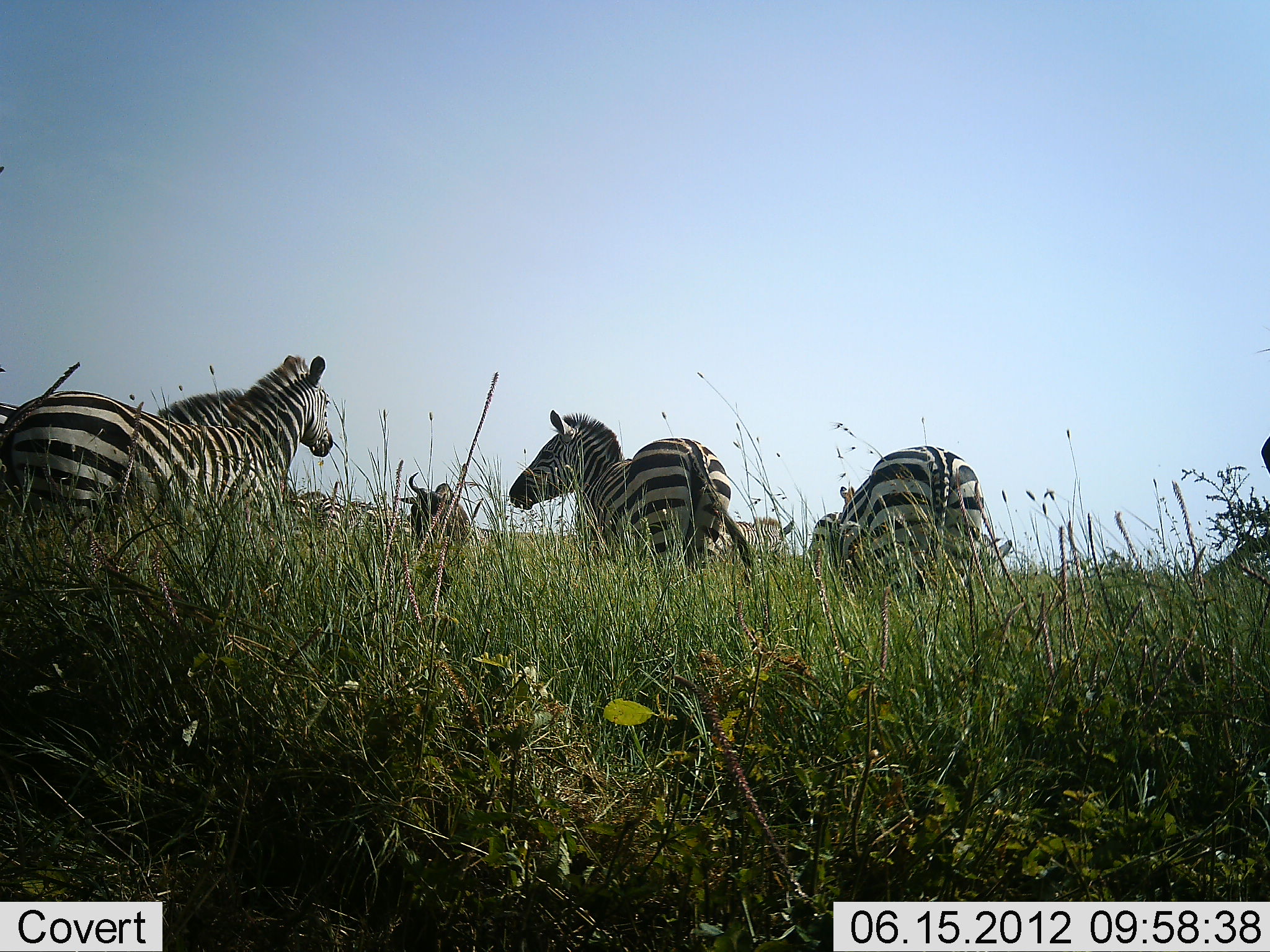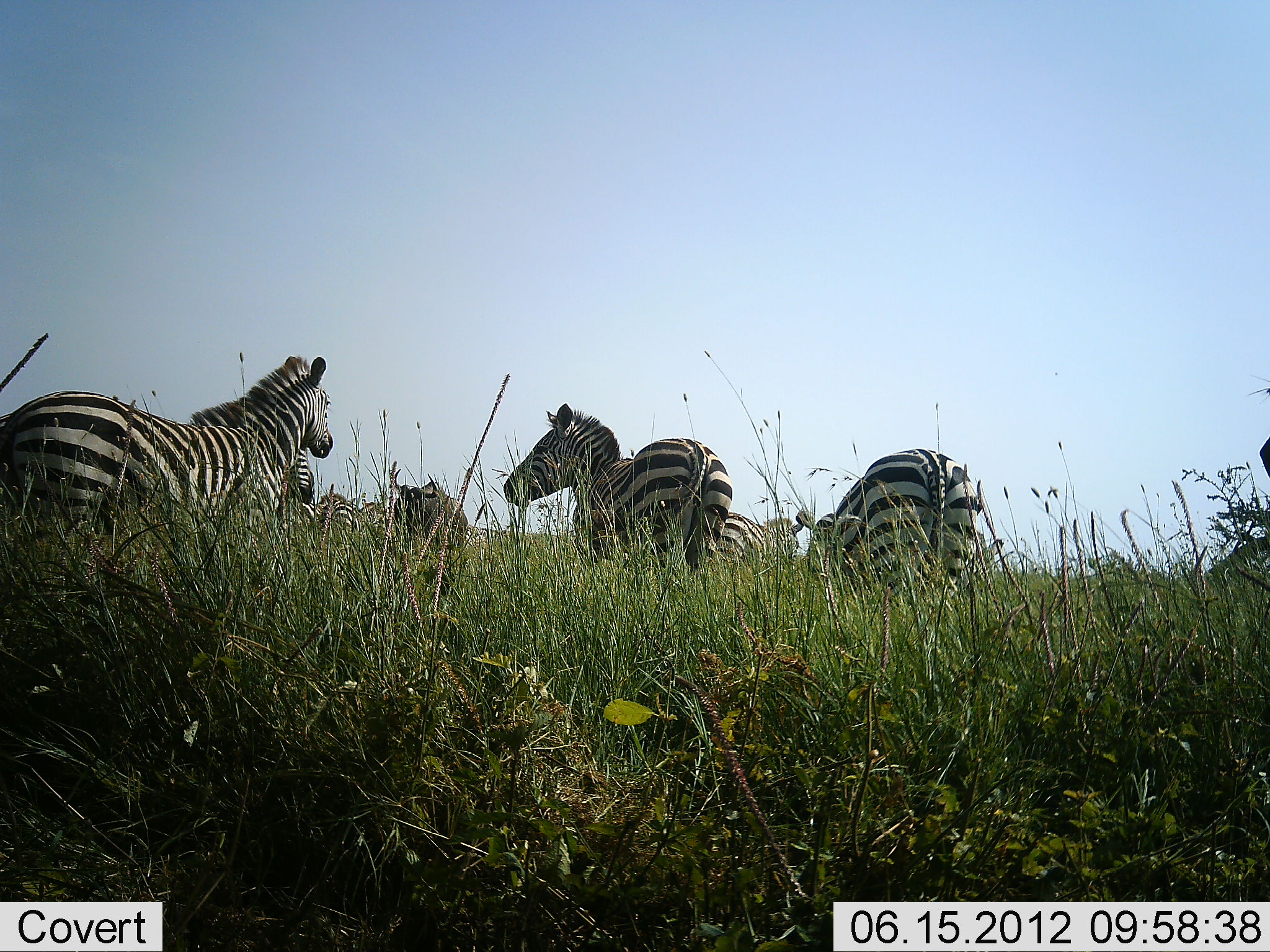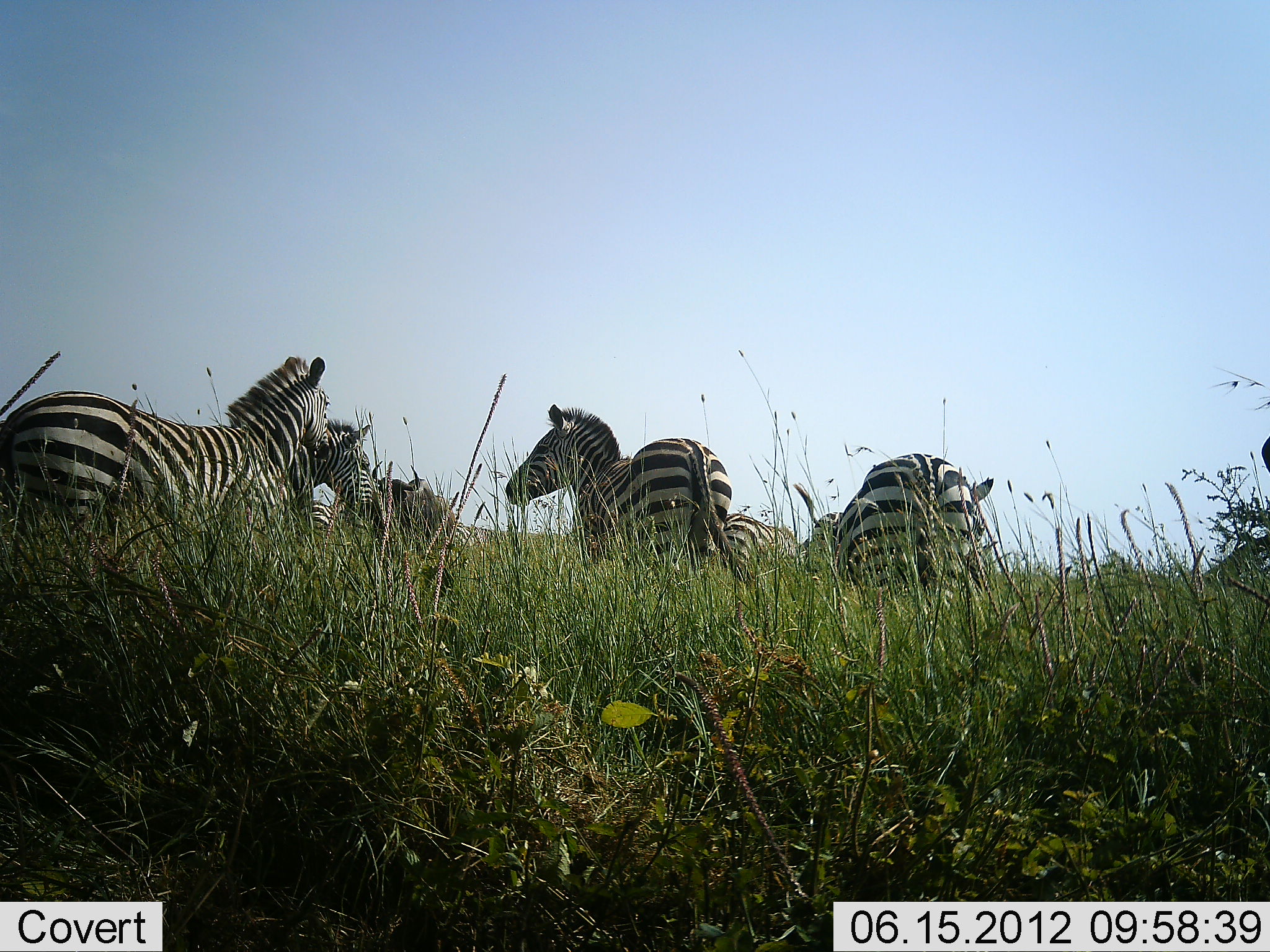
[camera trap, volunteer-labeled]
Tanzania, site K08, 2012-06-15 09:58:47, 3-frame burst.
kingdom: Animalia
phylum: Chordata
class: Mammalia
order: Artiodactyla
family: Bovidae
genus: Connochaetes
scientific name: Connochaetes taurinus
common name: blue wildebeest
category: wildebeest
Wildebeest (blue wildebeest) (Connochaetes taurinus), count 1. Behavior (volunteer vote fractions): standing 27%, resting 0%, moving 45%, interacting 18%. Young present (vote fraction): 0%. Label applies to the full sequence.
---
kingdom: Animalia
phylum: Chordata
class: Mammalia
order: Perissodactyla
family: Equidae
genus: Equus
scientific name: Equus quagga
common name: plains zebra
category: zebra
Zebra (plains zebra) (Equus quagga), count 8. Behavior (volunteer vote fractions): standing 65%, resting 5%, moving 15%, interacting 15%. Young present (vote fraction): 0%. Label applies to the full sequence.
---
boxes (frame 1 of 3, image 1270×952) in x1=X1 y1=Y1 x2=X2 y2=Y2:
animal: x1=0 y1=356 x2=335 y2=542; x1=508 y1=408 x2=732 y2=573; x1=829 y1=444 x2=986 y2=653; x1=0 y1=388 x2=247 y2=436; x1=399 y1=471 x2=471 y2=551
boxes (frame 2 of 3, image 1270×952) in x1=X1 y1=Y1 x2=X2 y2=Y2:
animal: x1=0 y1=355 x2=334 y2=541; x1=502 y1=402 x2=732 y2=578; x1=0 y1=394 x2=314 y2=510; x1=829 y1=448 x2=986 y2=653; x1=390 y1=469 x2=469 y2=549; x1=711 y1=513 x2=805 y2=565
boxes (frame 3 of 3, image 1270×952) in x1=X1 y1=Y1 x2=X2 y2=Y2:
animal: x1=0 y1=356 x2=331 y2=526; x1=0 y1=388 x2=372 y2=522; x1=504 y1=403 x2=733 y2=568; x1=838 y1=452 x2=994 y2=616; x1=370 y1=460 x2=455 y2=554